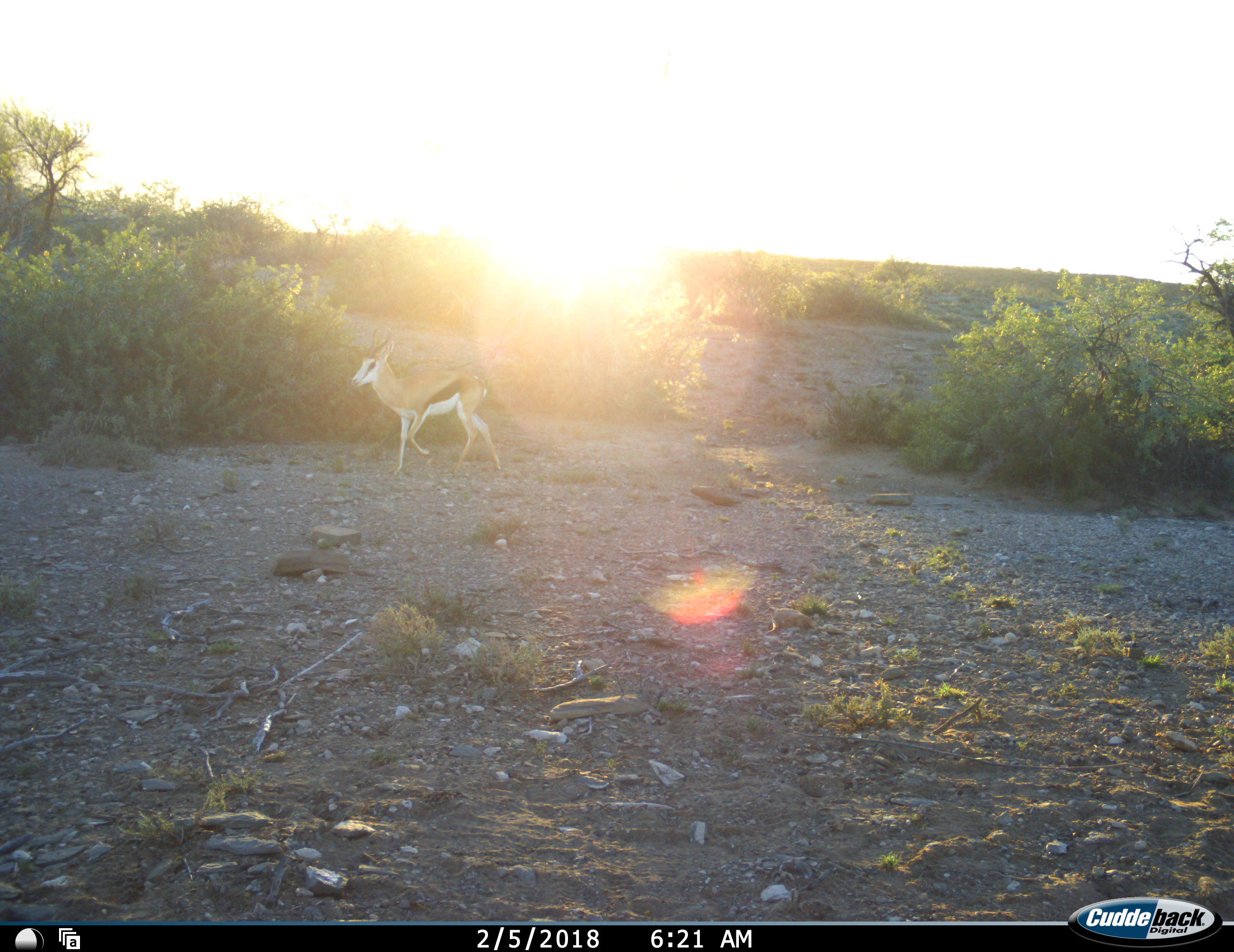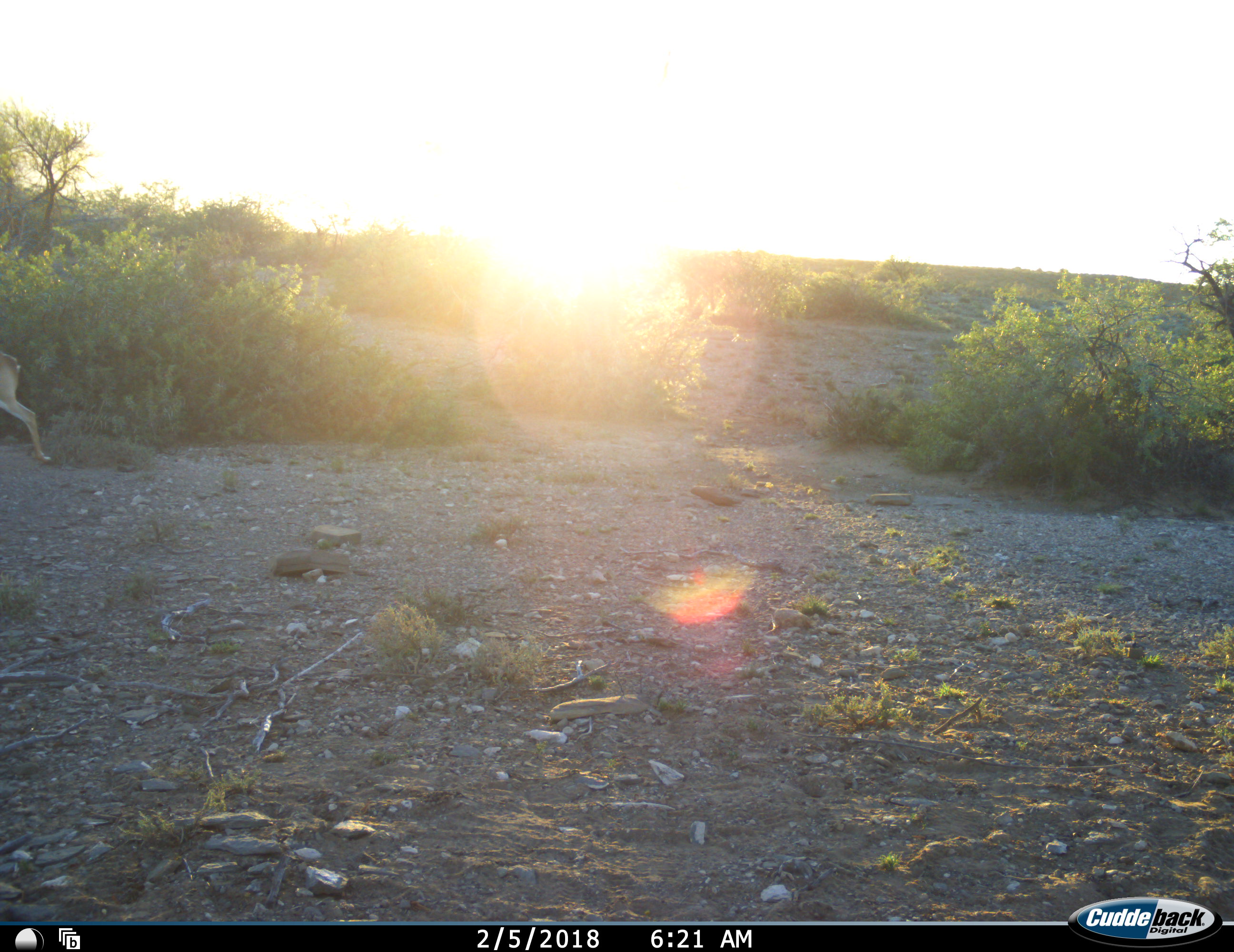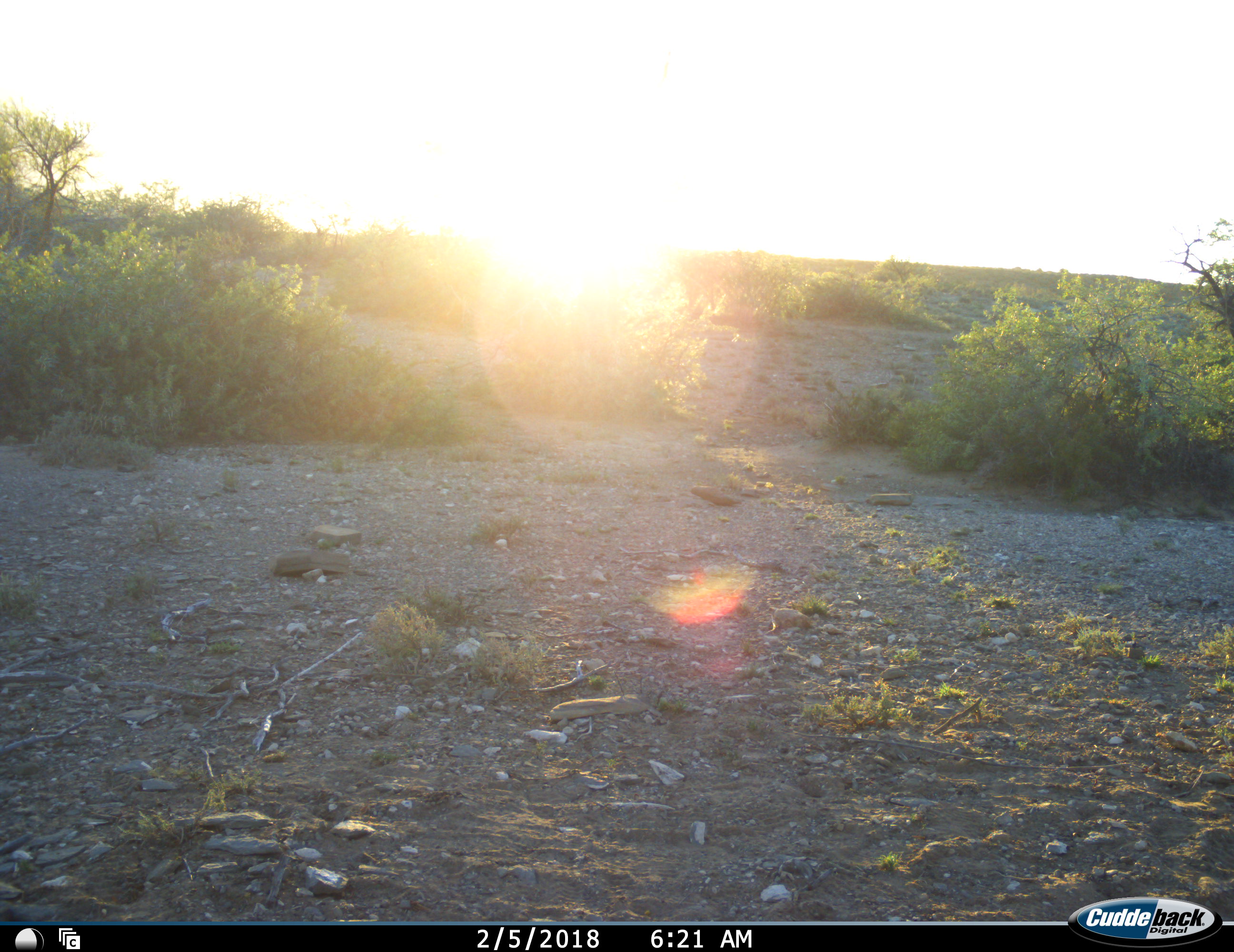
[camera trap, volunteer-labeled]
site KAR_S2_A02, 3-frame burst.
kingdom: Animalia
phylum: Chordata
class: Mammalia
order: Artiodactyla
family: Bovidae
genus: Antidorcas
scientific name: Antidorcas marsupialis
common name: springbok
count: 1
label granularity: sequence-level